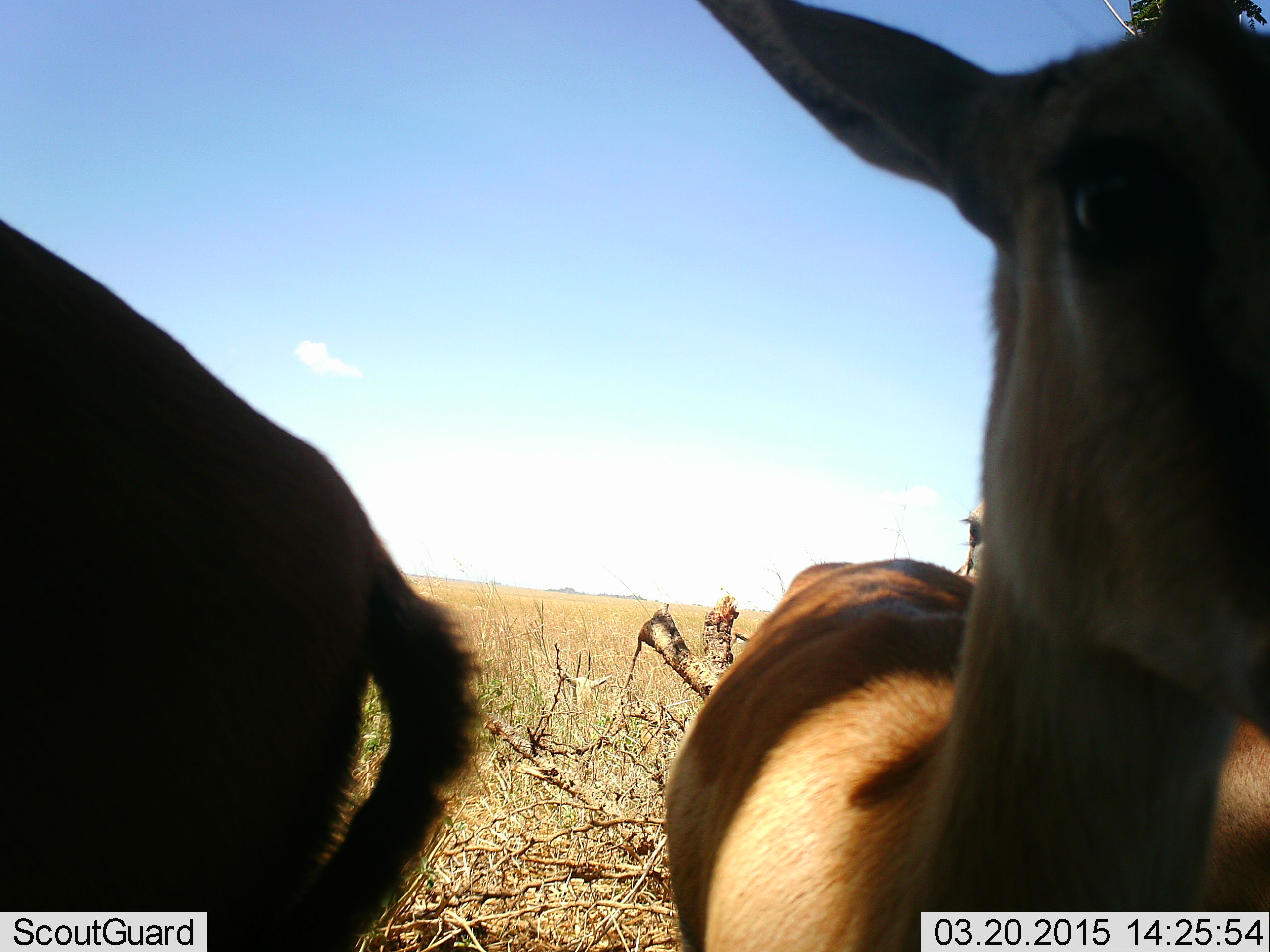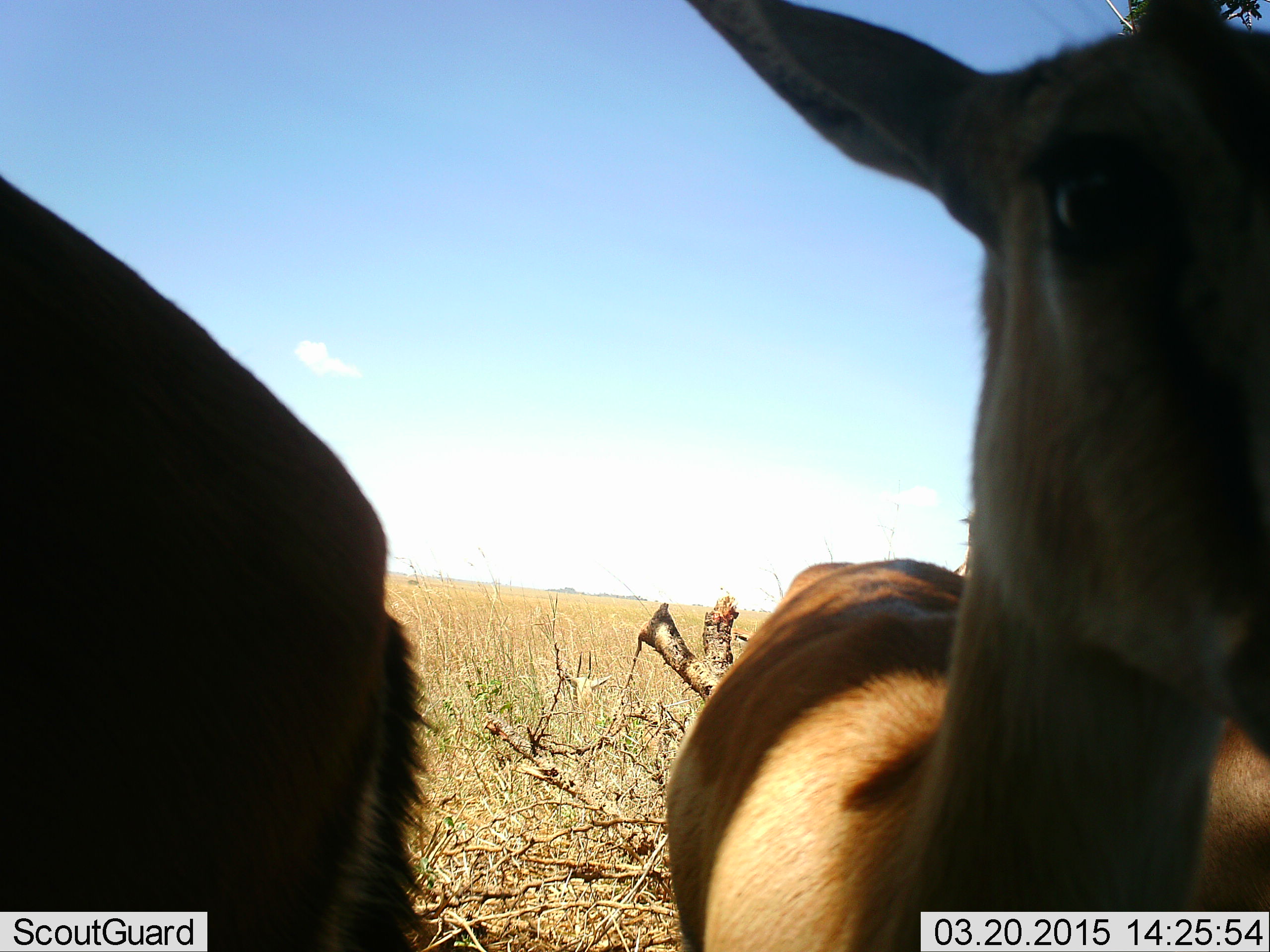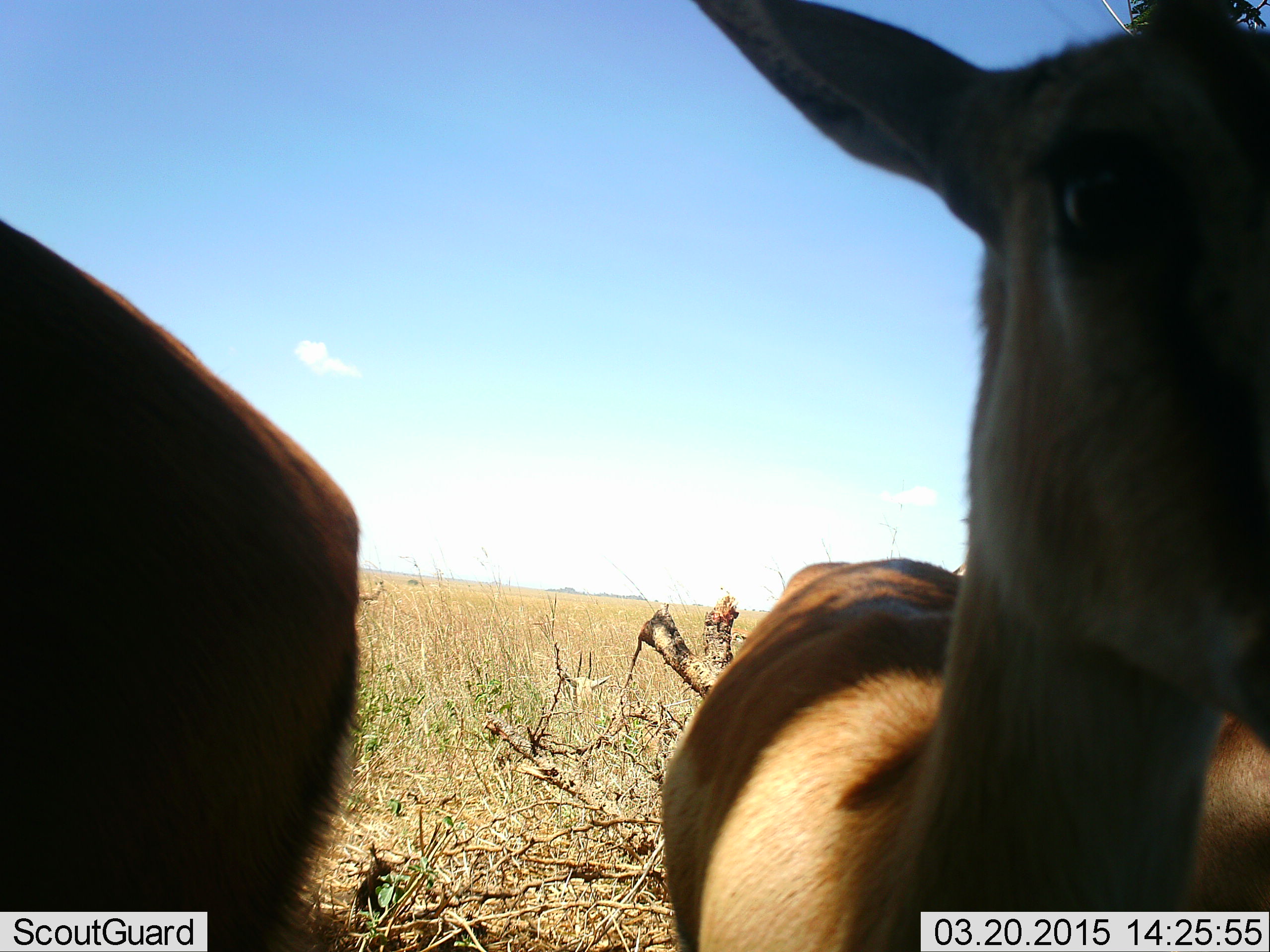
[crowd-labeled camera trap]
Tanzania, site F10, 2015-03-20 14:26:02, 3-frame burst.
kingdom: Animalia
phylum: Chordata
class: Mammalia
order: Artiodactyla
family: Bovidae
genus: Eudorcas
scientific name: Eudorcas thomsonii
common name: thomson's gazelle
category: gazellethomsons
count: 2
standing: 100%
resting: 10%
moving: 10%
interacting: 10%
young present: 0%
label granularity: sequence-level